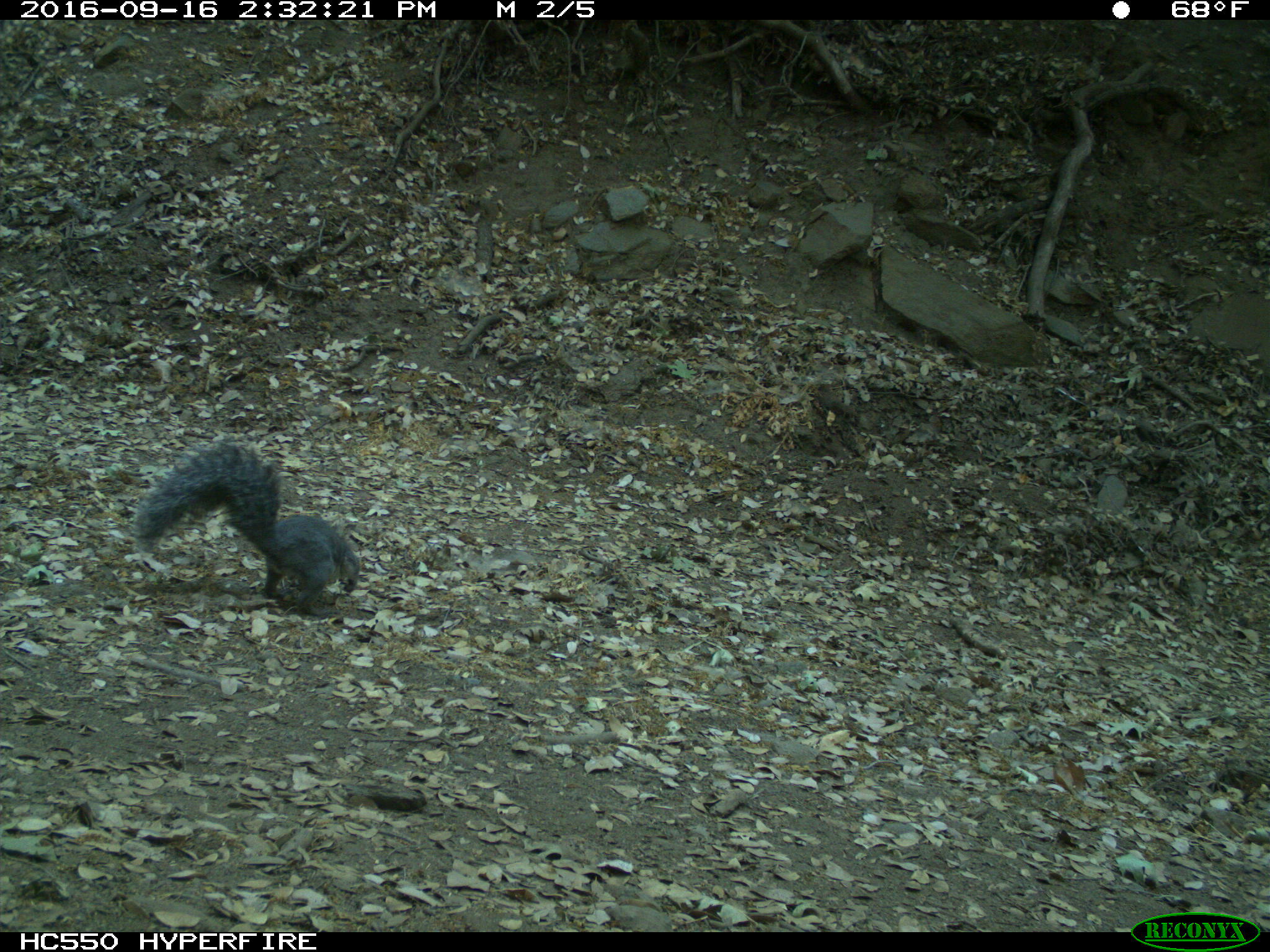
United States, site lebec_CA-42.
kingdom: Animalia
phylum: Chordata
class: Mammalia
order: Rodentia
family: Sciuridae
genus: Sciurus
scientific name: Sciurus carolinensis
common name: eastern gray squirrel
Sciurus carolinensis (eastern gray squirrel).